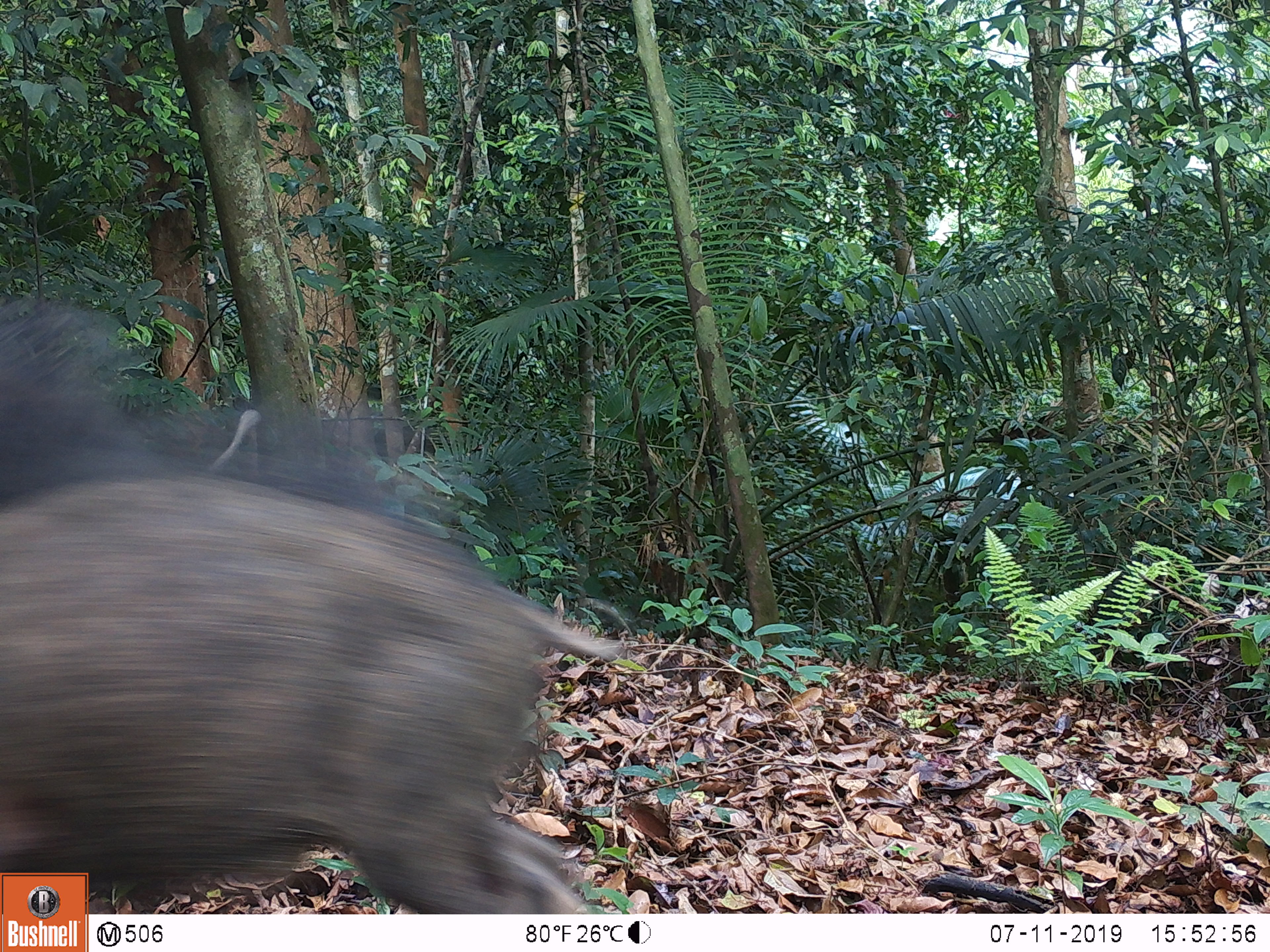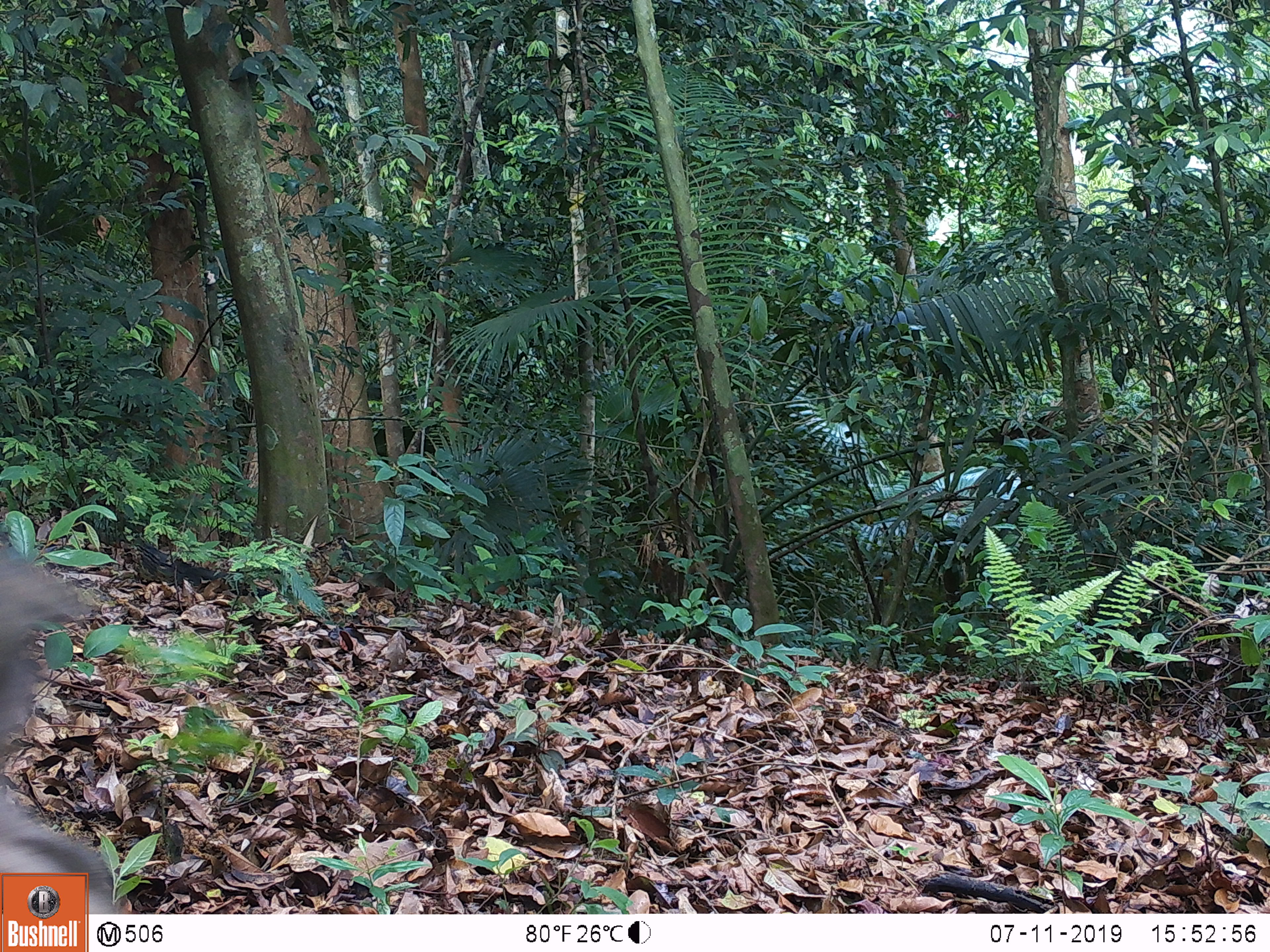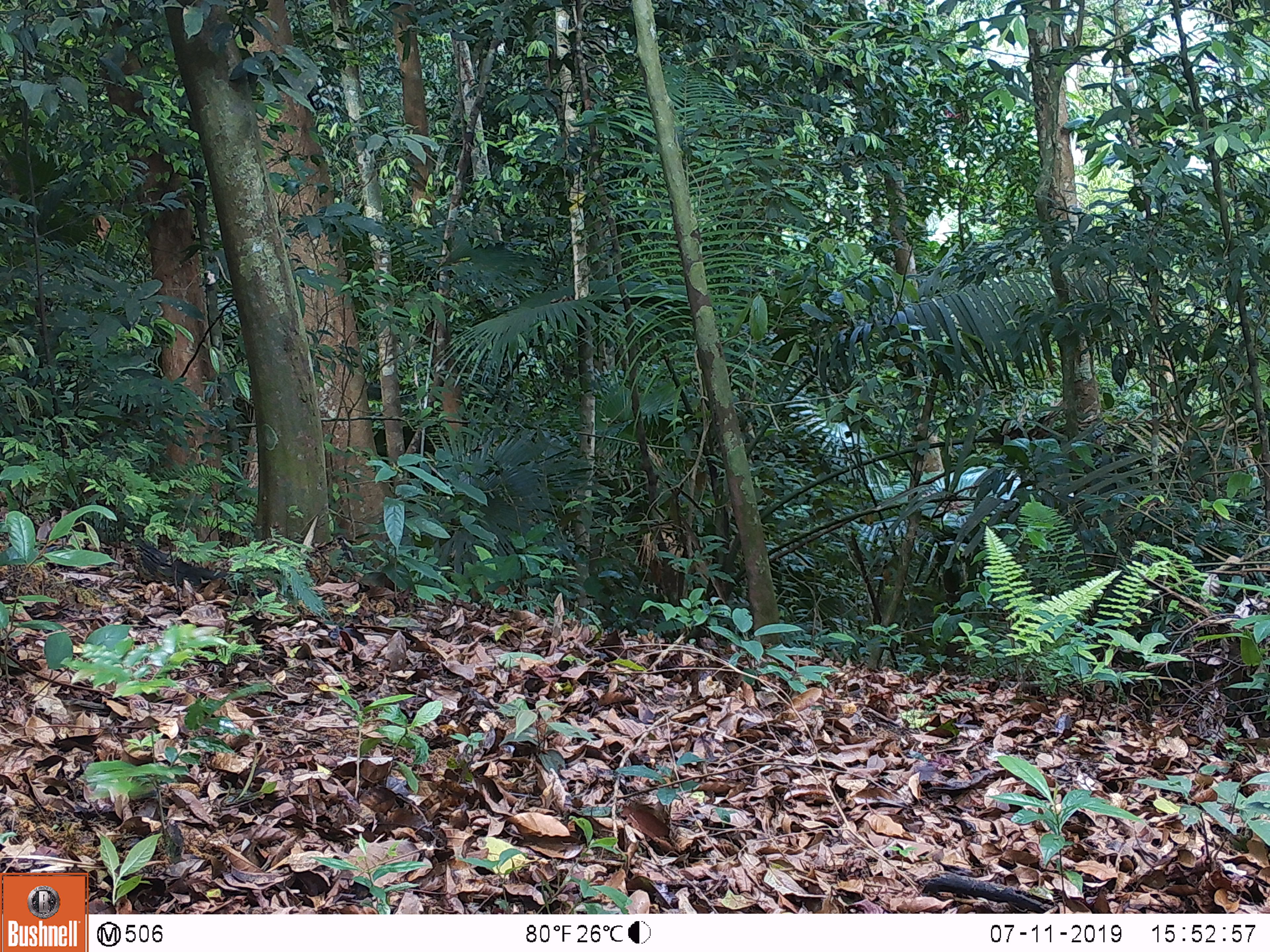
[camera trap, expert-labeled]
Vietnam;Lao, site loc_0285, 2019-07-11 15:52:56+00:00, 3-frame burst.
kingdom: Animalia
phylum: Chordata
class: Mammalia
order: Artiodactyla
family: Suidae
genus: Sus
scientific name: Sus scrofa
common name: eurasian wild pig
Eurasian wild pig (Sus scrofa). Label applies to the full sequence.